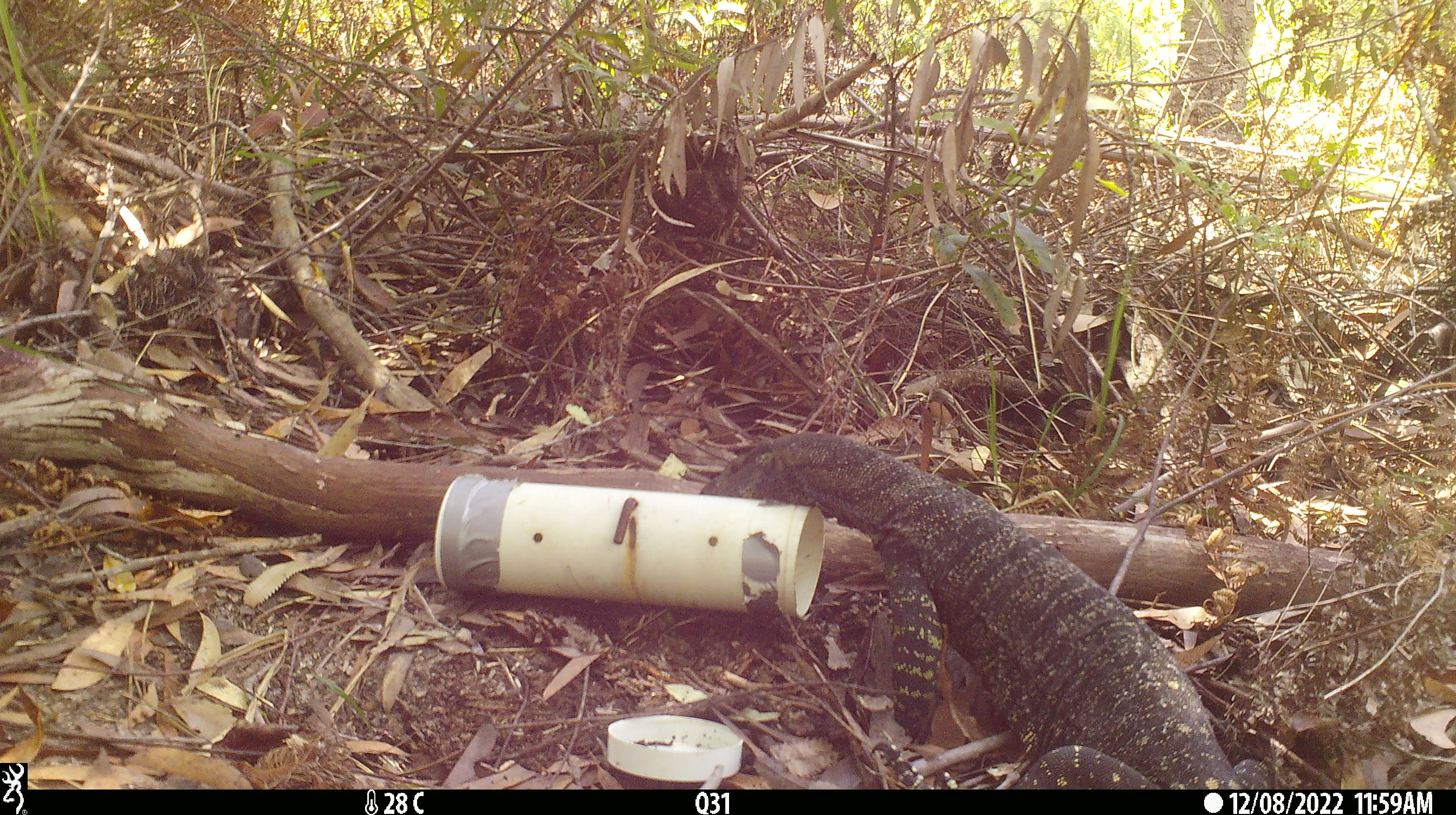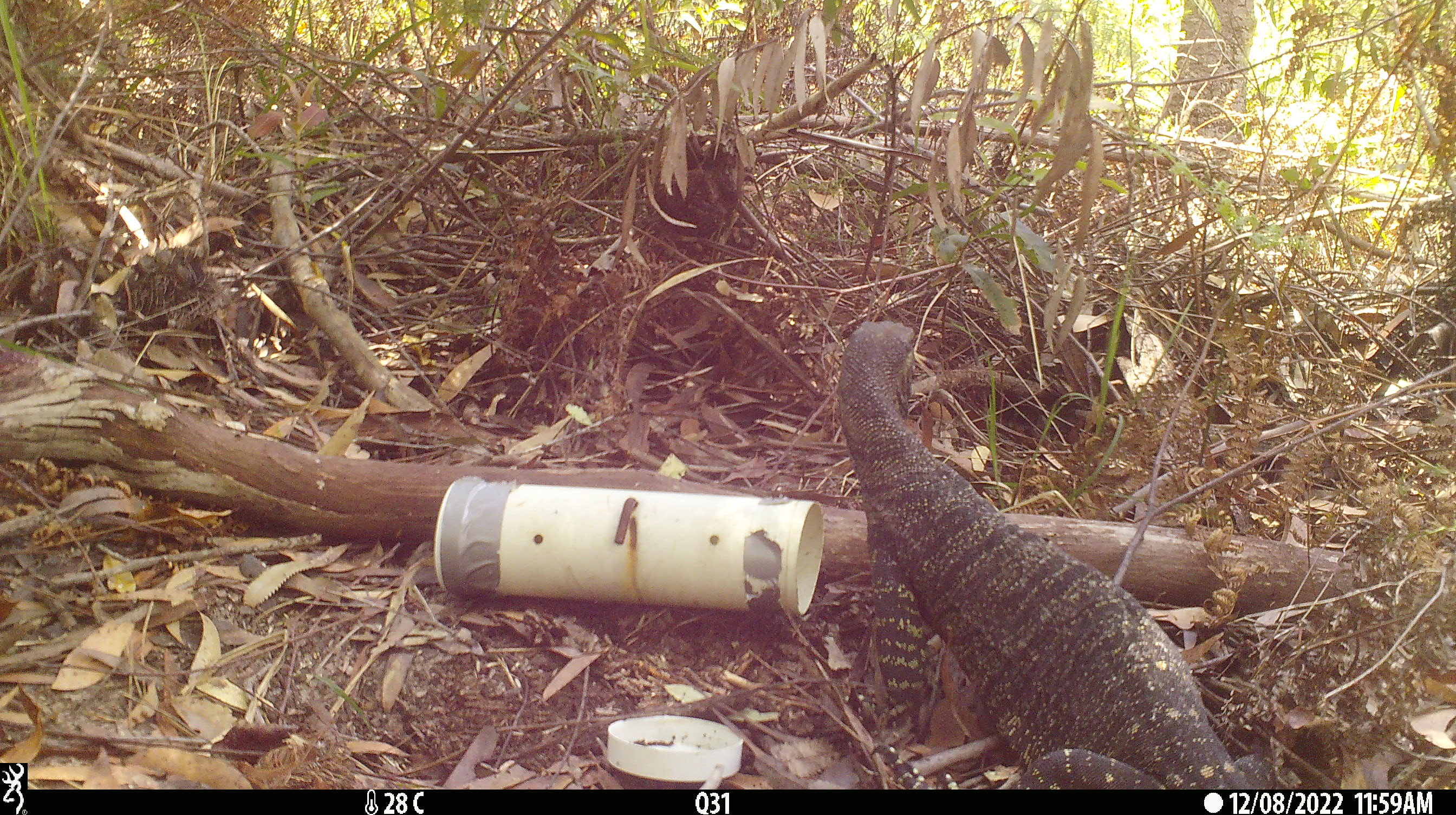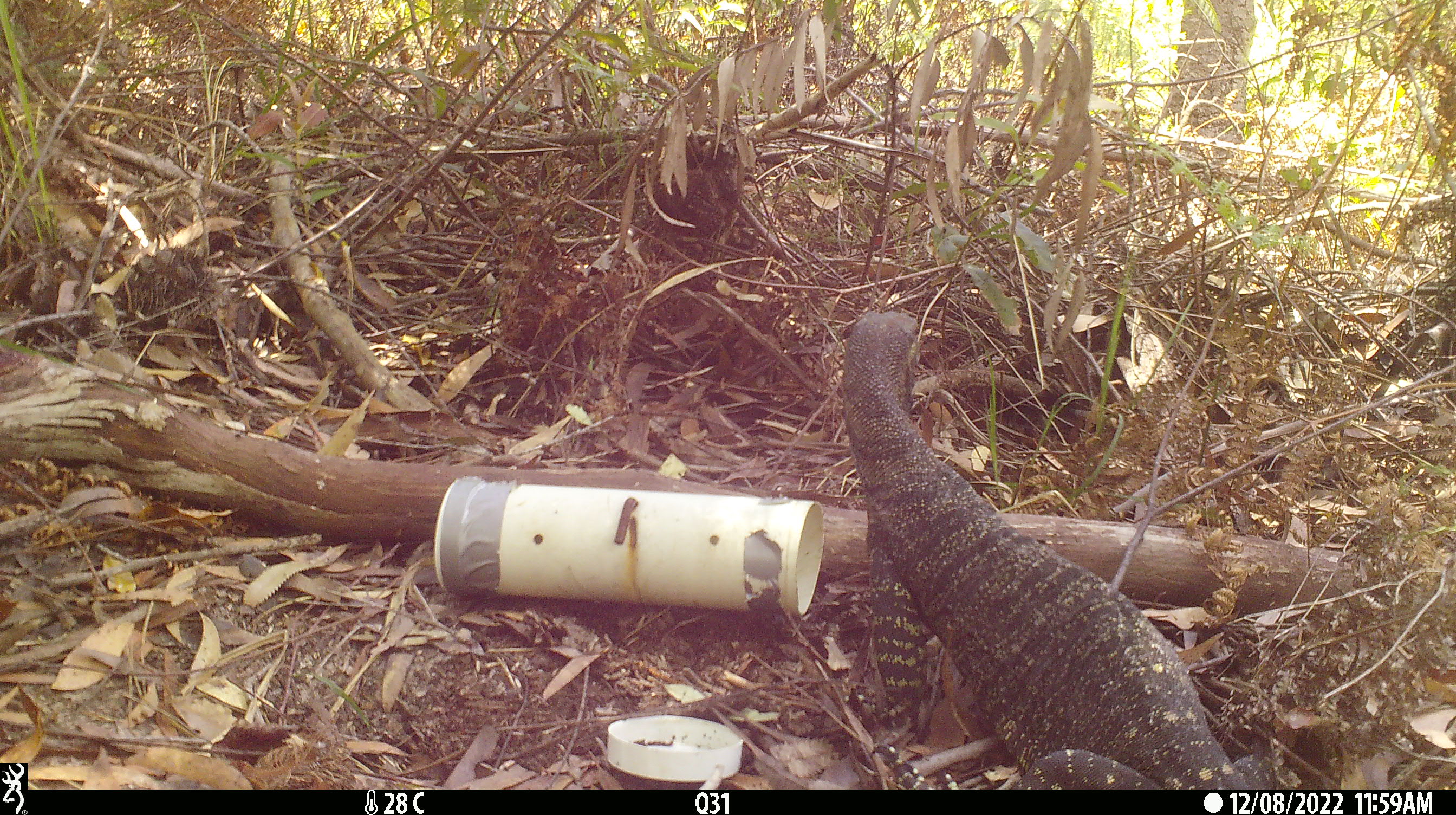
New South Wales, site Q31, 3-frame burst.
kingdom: Animalia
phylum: Chordata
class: Reptilia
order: Squamata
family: Varanidae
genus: Varanus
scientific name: Varanus varius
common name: lace monitor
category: goanna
Goanna (lace monitor) (Varanus varius).